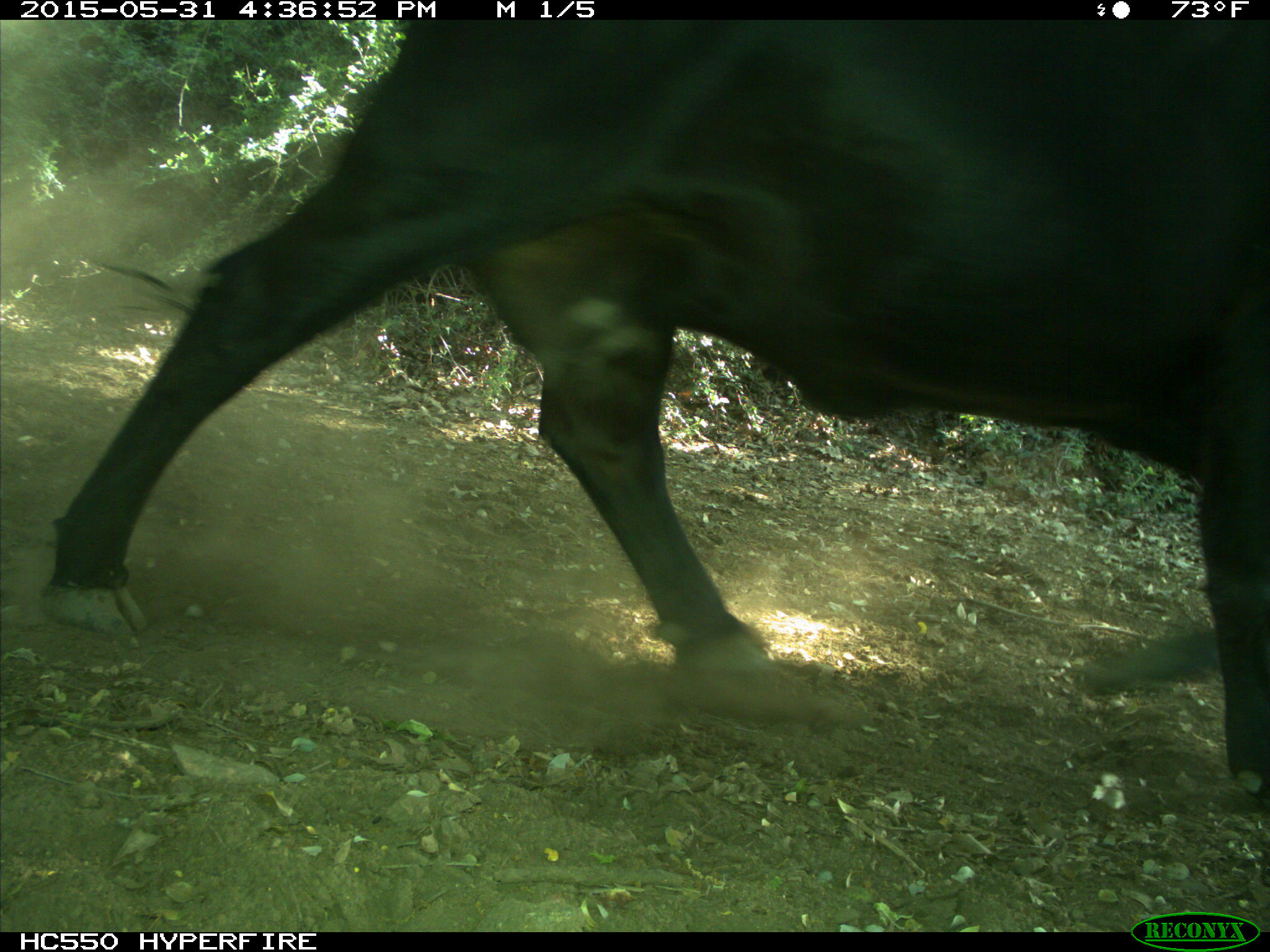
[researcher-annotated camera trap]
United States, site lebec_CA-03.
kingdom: Animalia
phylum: Chordata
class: Mammalia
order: Artiodactyla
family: Bovidae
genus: Bos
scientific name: Bos taurus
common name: domestic cow